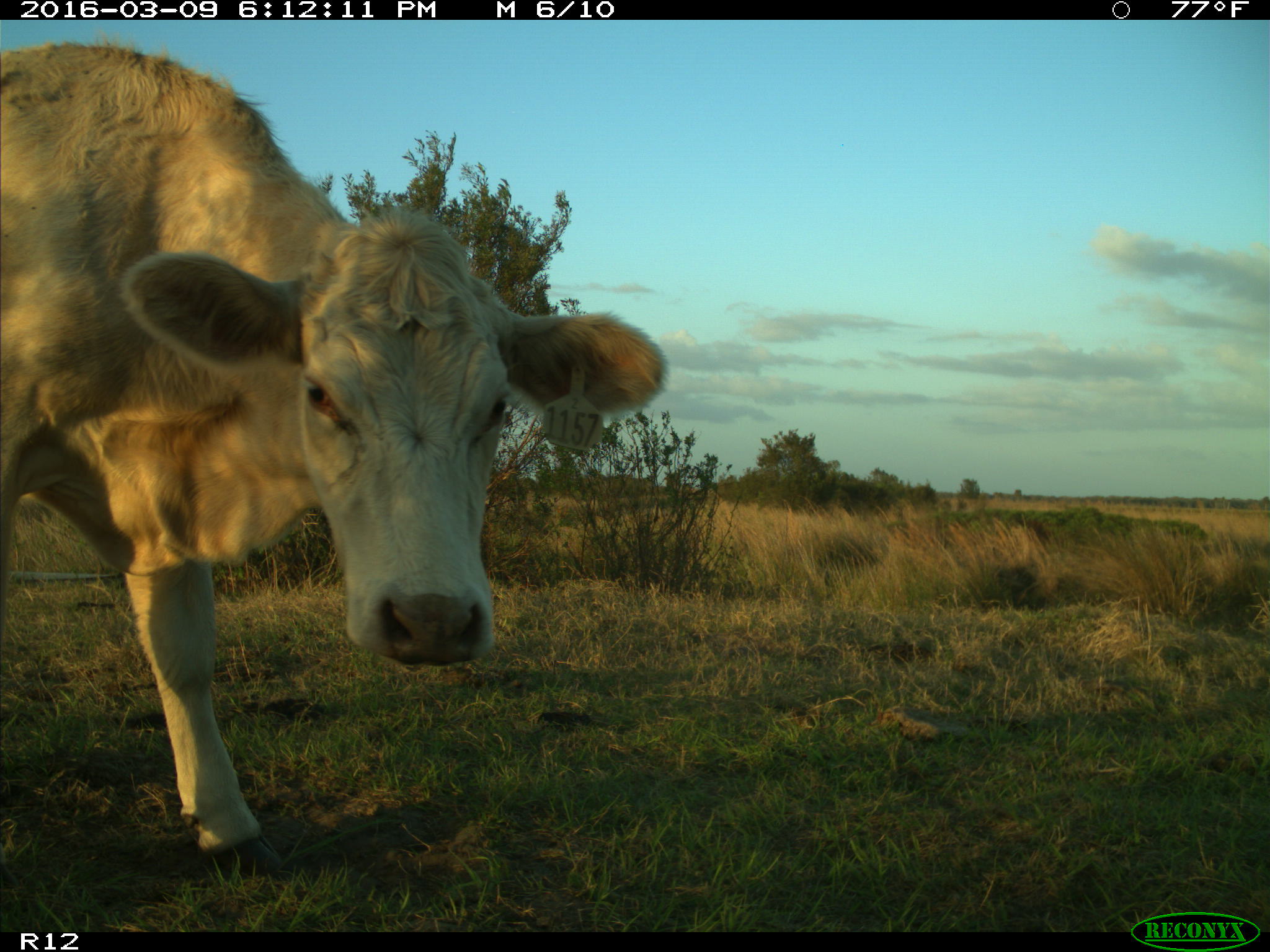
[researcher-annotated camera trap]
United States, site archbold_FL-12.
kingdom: Animalia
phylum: Chordata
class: Mammalia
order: Artiodactyla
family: Bovidae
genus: Bos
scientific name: Bos taurus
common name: domestic cow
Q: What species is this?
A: Bos taurus (domestic cow).